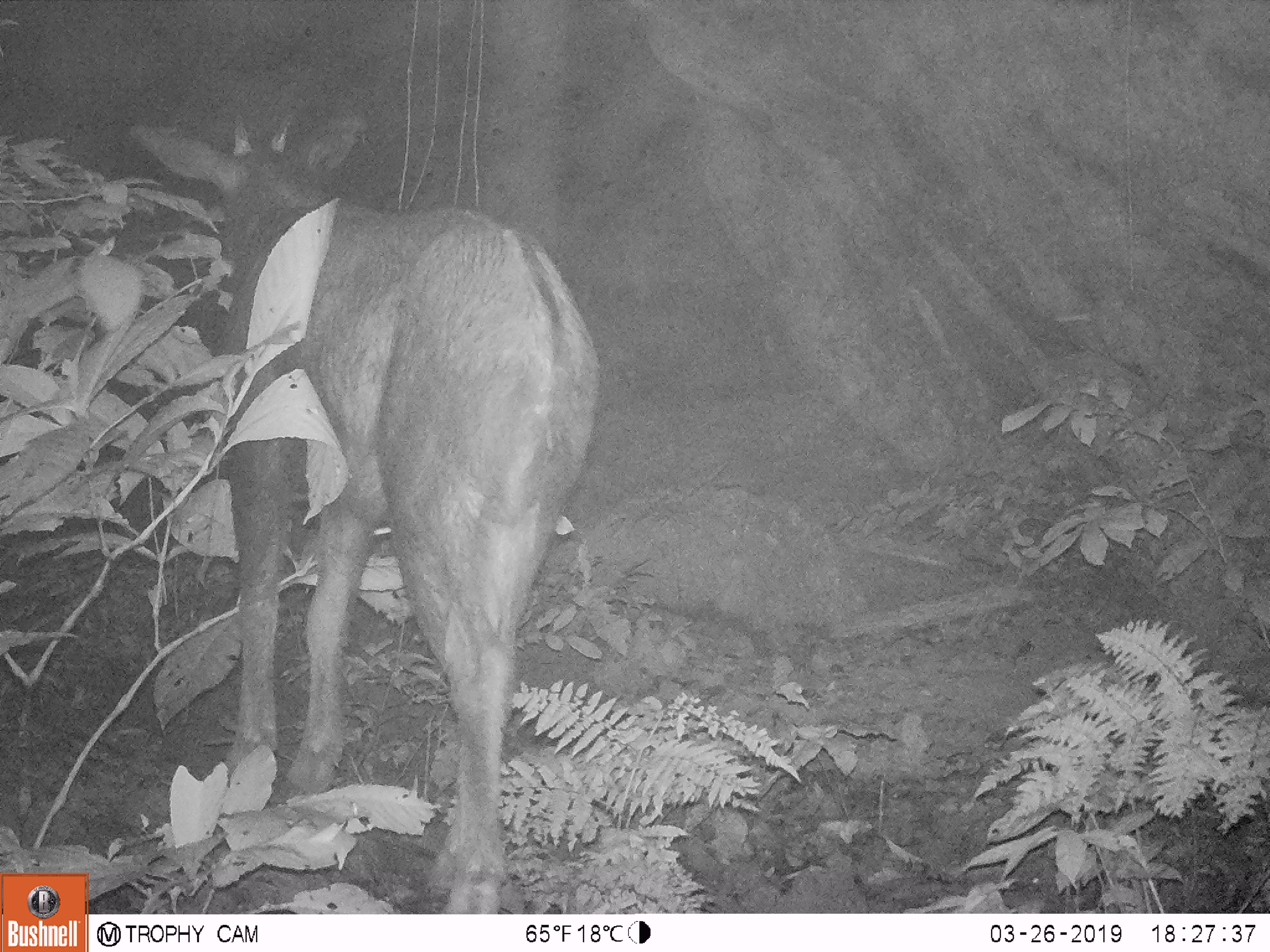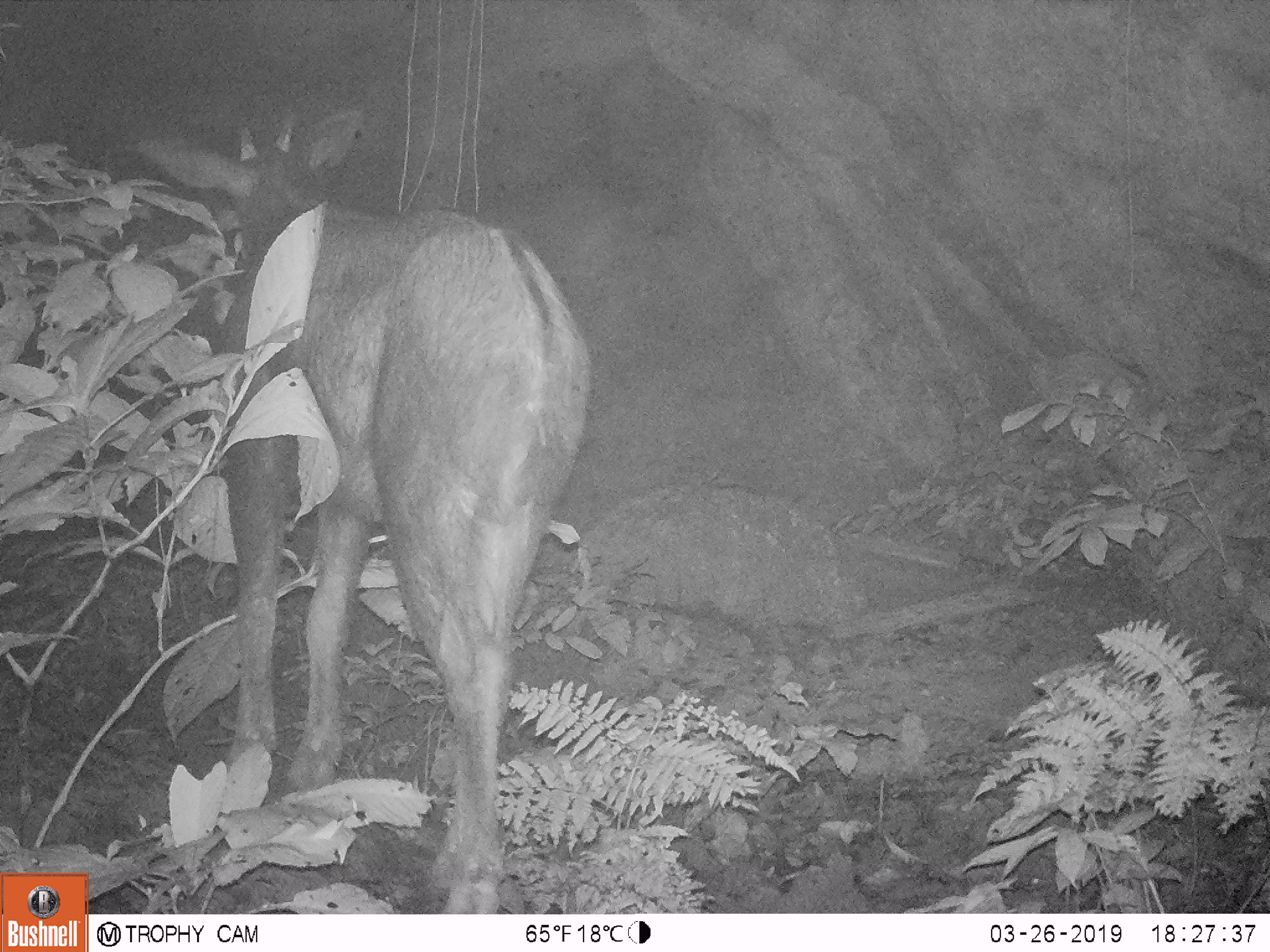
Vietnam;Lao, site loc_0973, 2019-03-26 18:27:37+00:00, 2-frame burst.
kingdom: Animalia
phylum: Chordata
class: Mammalia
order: Artiodactyla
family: Bovidae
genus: Capricornis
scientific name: Capricornis sumatraensis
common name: chinese serow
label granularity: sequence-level